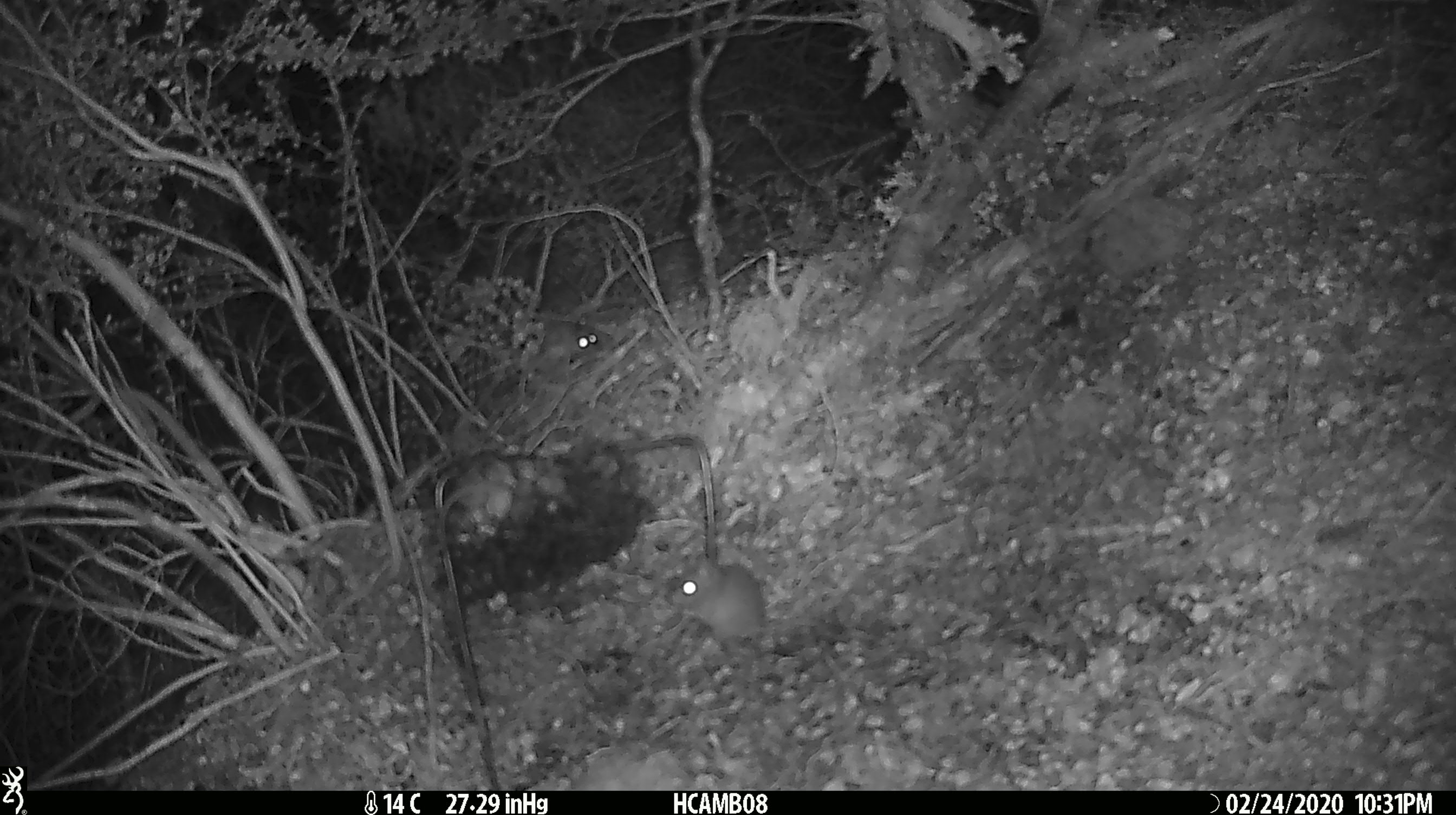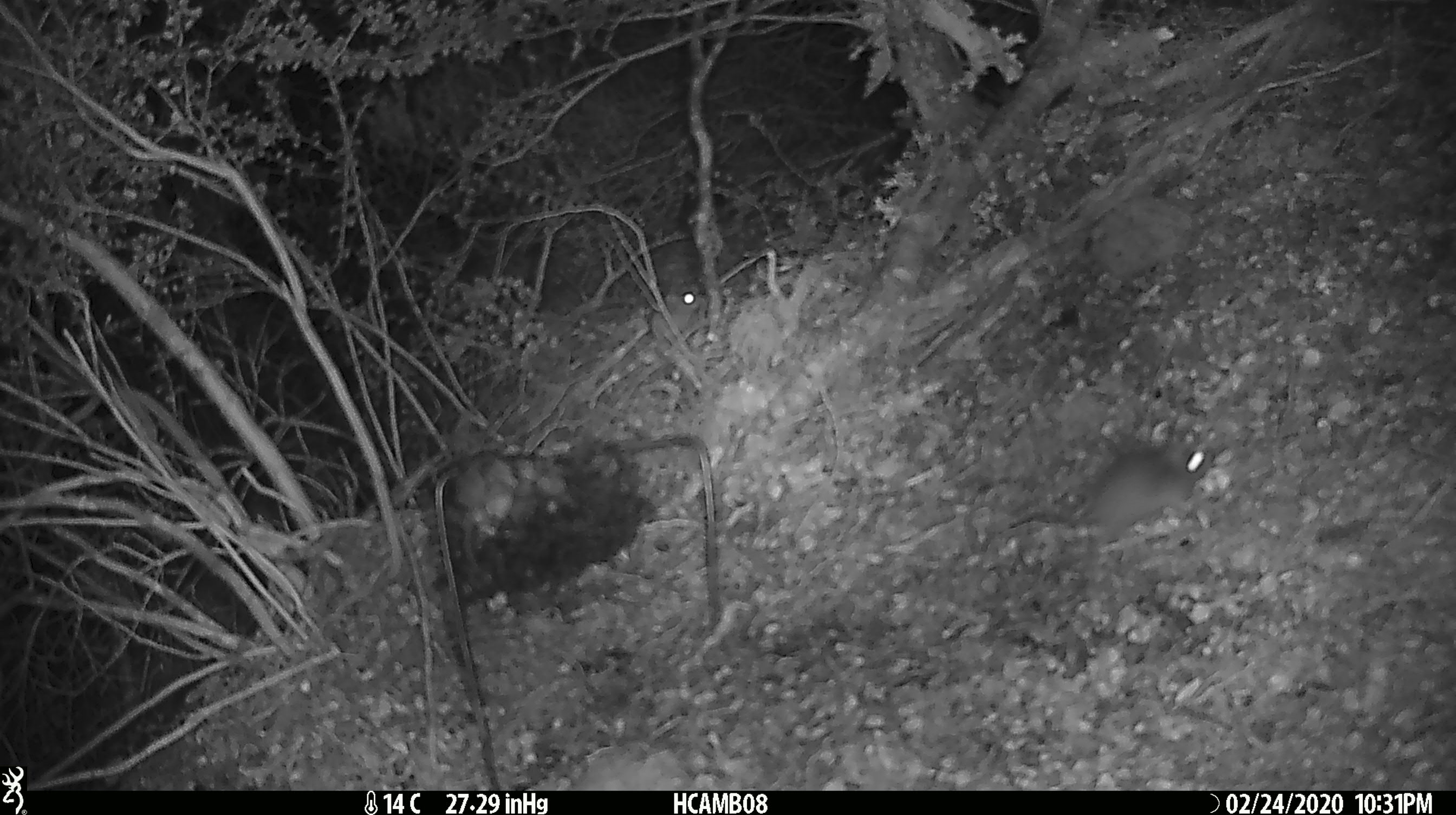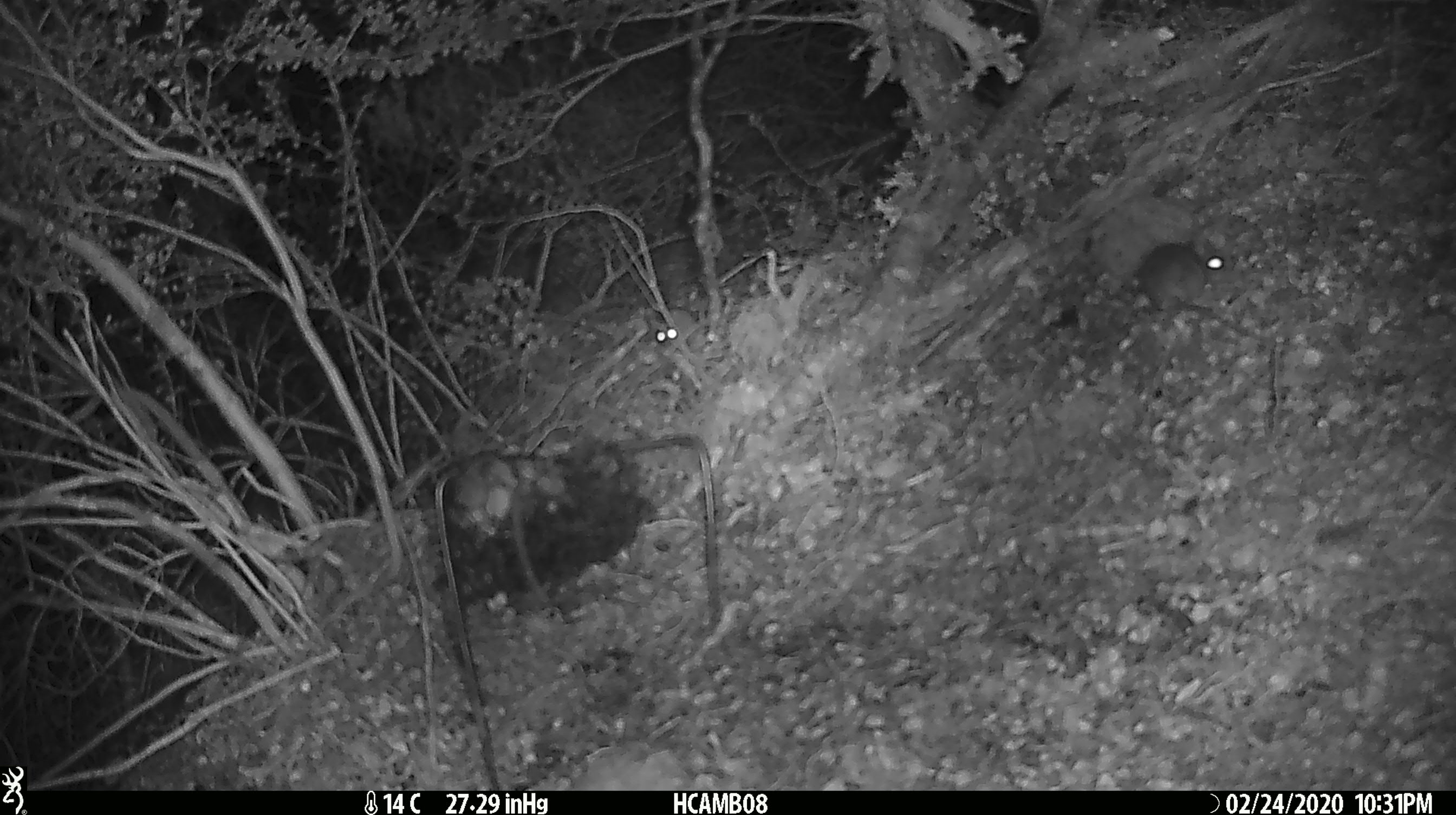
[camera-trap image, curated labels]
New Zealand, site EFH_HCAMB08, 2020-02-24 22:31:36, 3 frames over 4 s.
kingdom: Animalia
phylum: Chordata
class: Mammalia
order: Rodentia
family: Muridae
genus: Mus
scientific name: Mus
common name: mouse